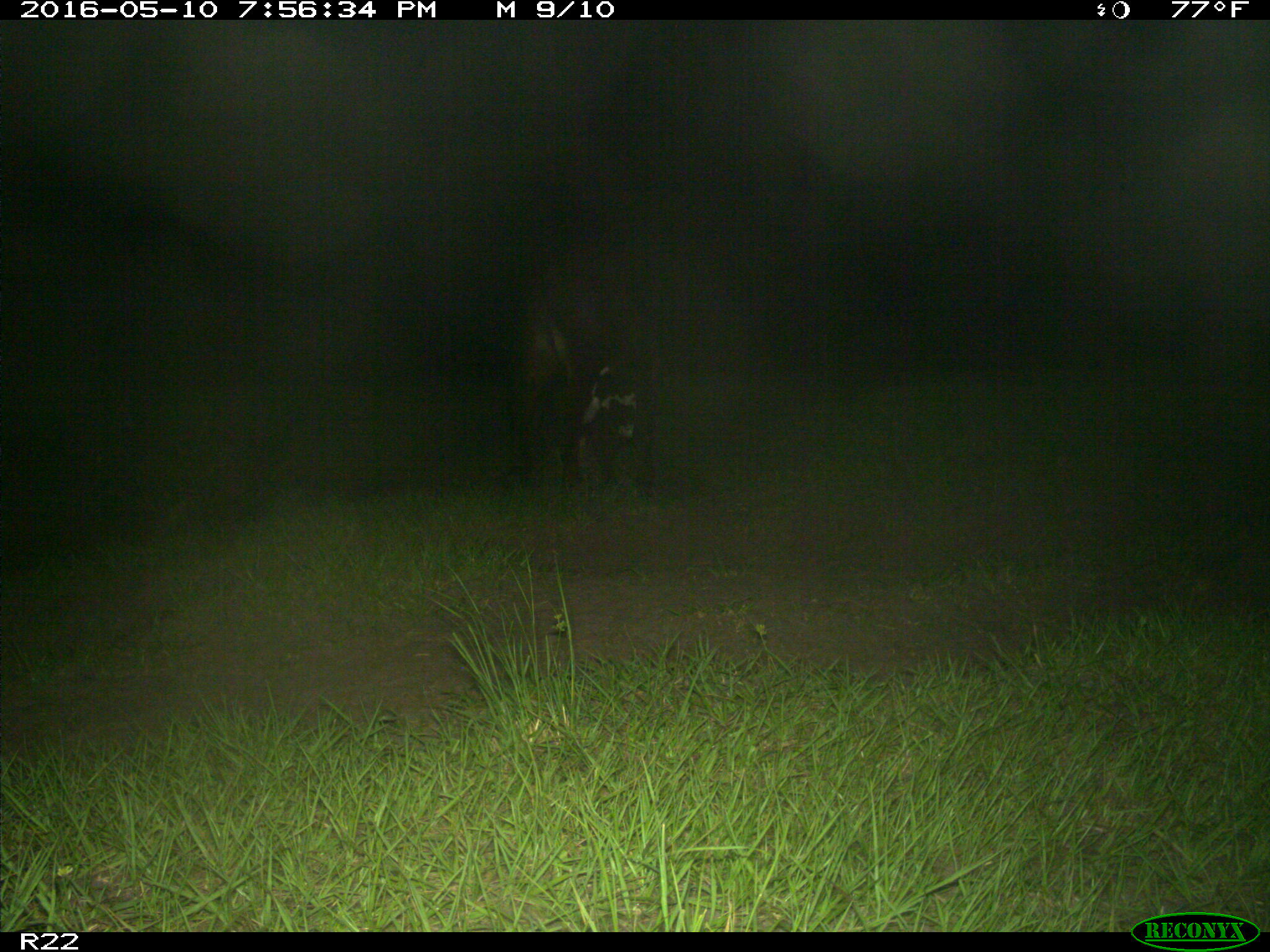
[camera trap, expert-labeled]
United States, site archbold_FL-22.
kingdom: Animalia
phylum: Chordata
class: Mammalia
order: Artiodactyla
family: Bovidae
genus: Bos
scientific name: Bos taurus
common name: domestic cow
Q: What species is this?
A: Bos taurus (domestic cow).